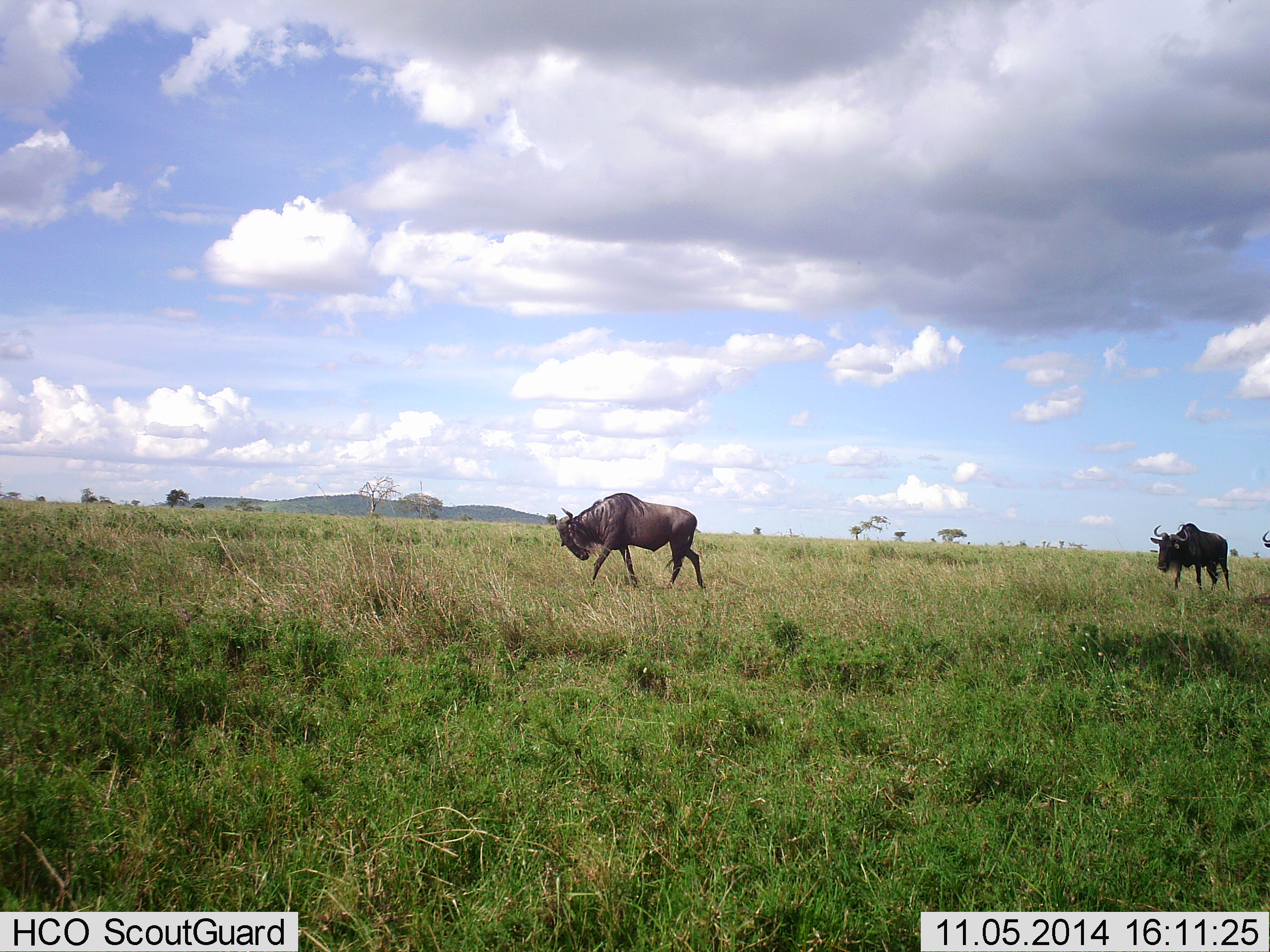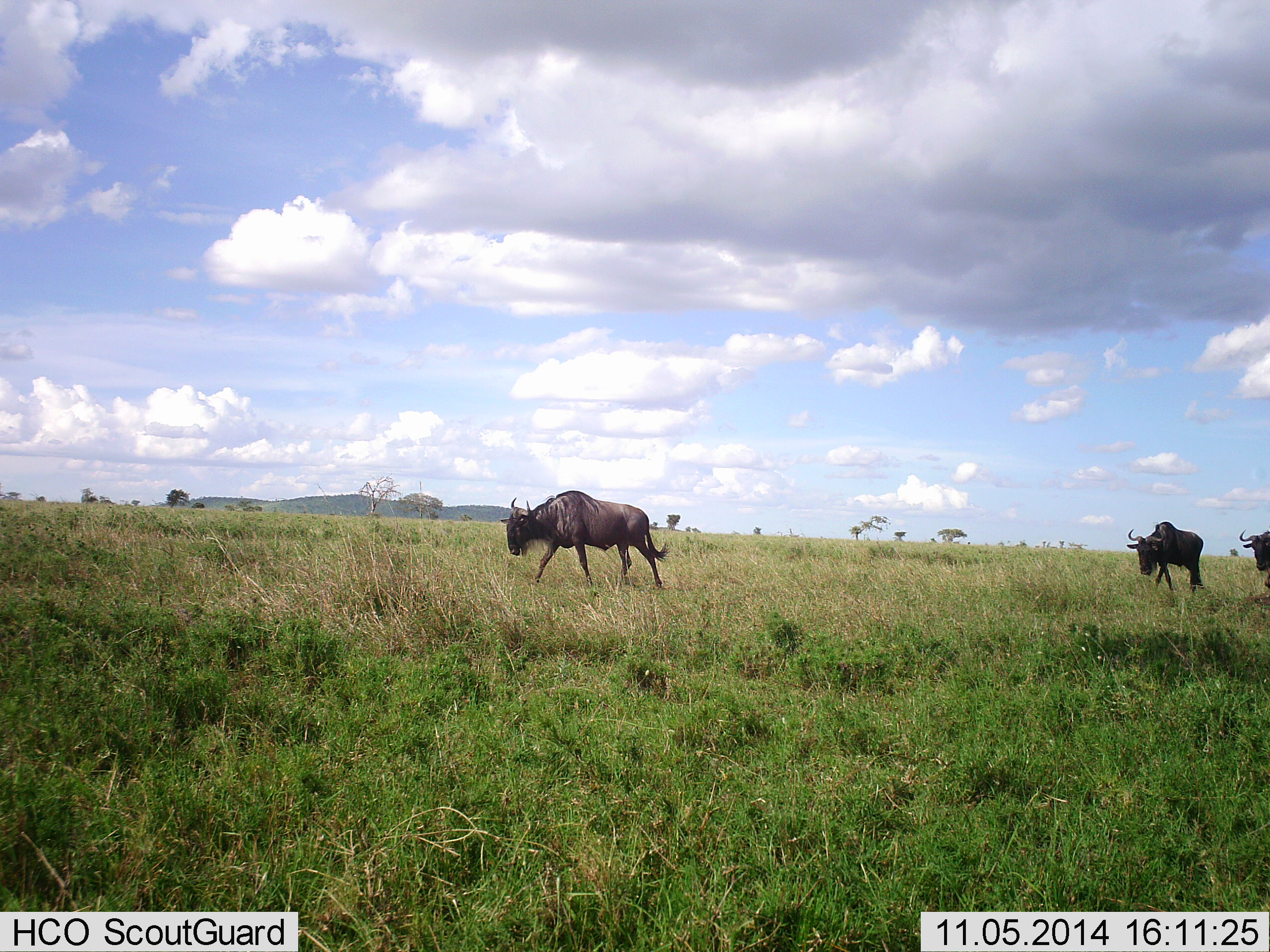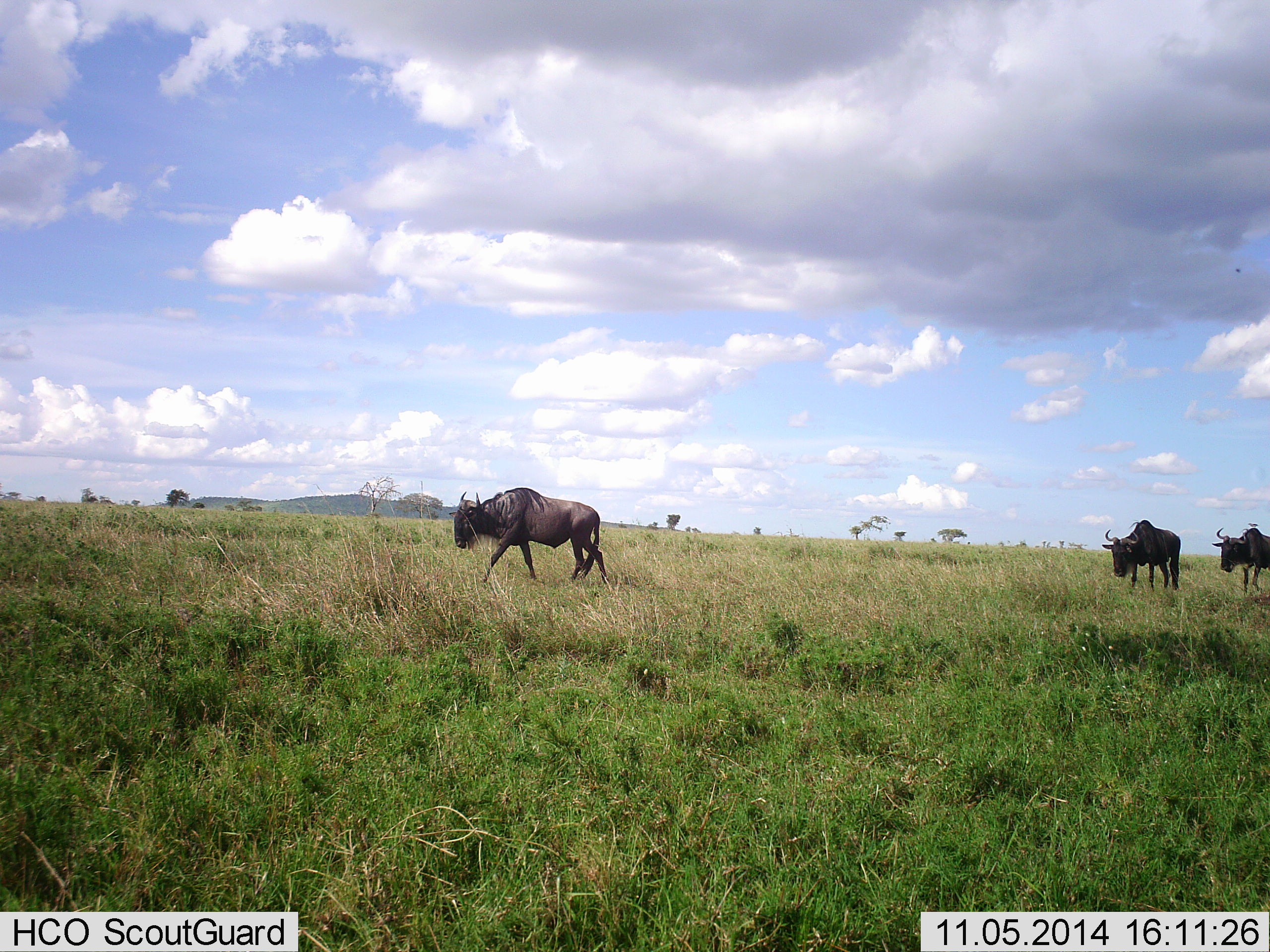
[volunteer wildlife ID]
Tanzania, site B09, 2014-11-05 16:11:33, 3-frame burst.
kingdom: Animalia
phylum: Chordata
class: Mammalia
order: Artiodactyla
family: Bovidae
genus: Connochaetes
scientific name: Connochaetes taurinus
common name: blue wildebeest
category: wildebeest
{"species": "wildebeest (blue wildebeest) (Connochaetes taurinus)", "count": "3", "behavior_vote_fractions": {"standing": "0%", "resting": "0%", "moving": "100%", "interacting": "0%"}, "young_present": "0%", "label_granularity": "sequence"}